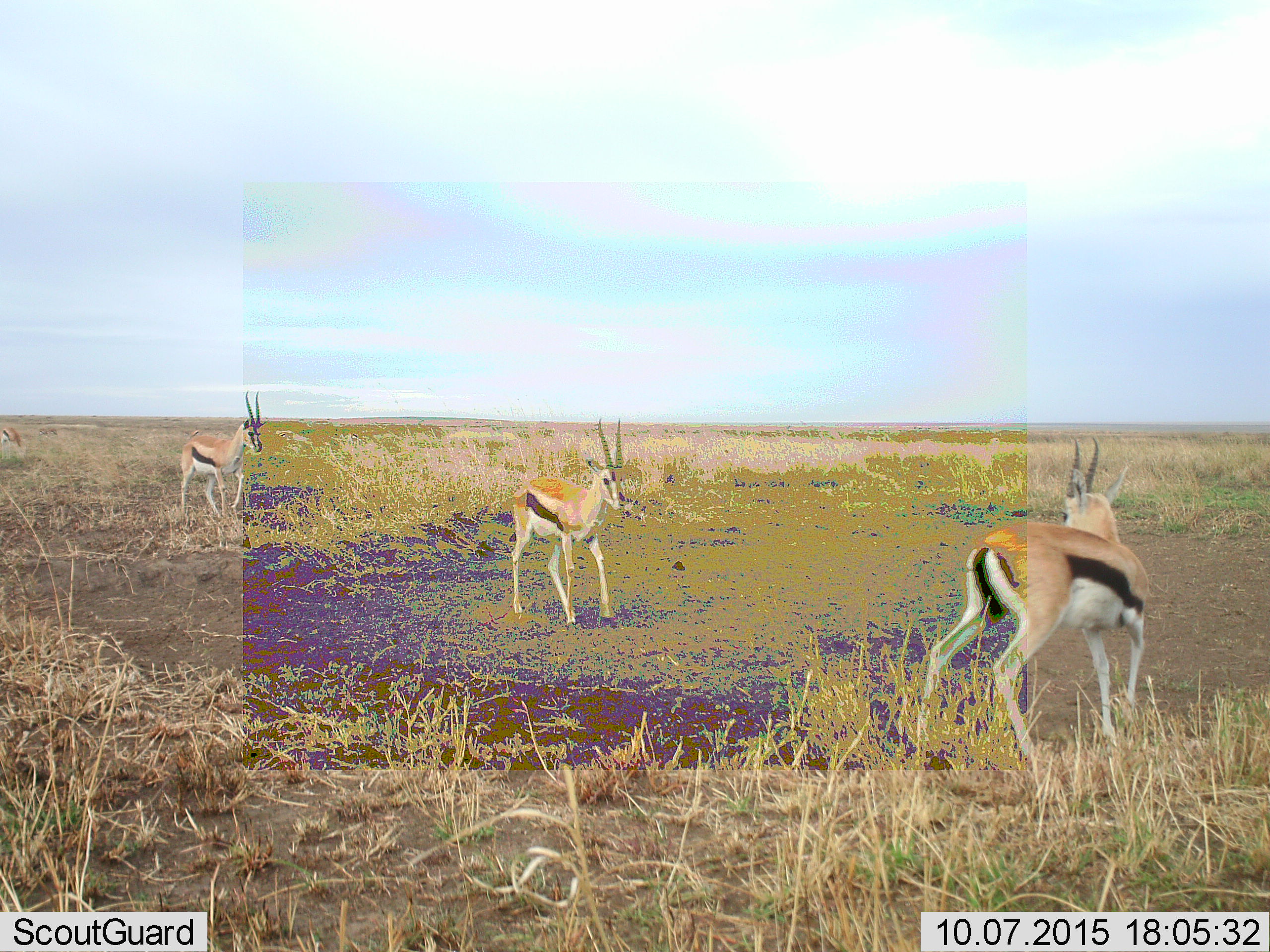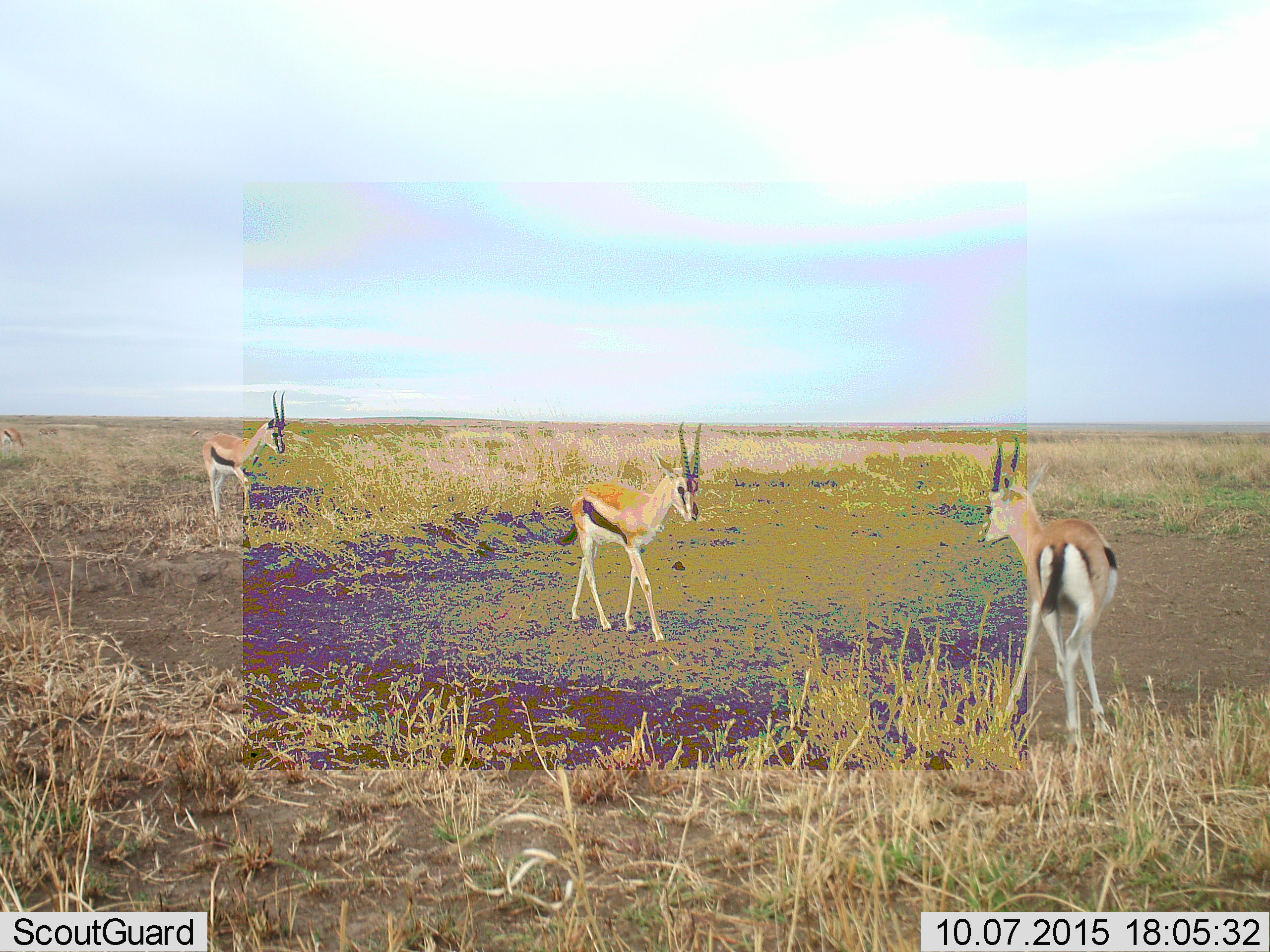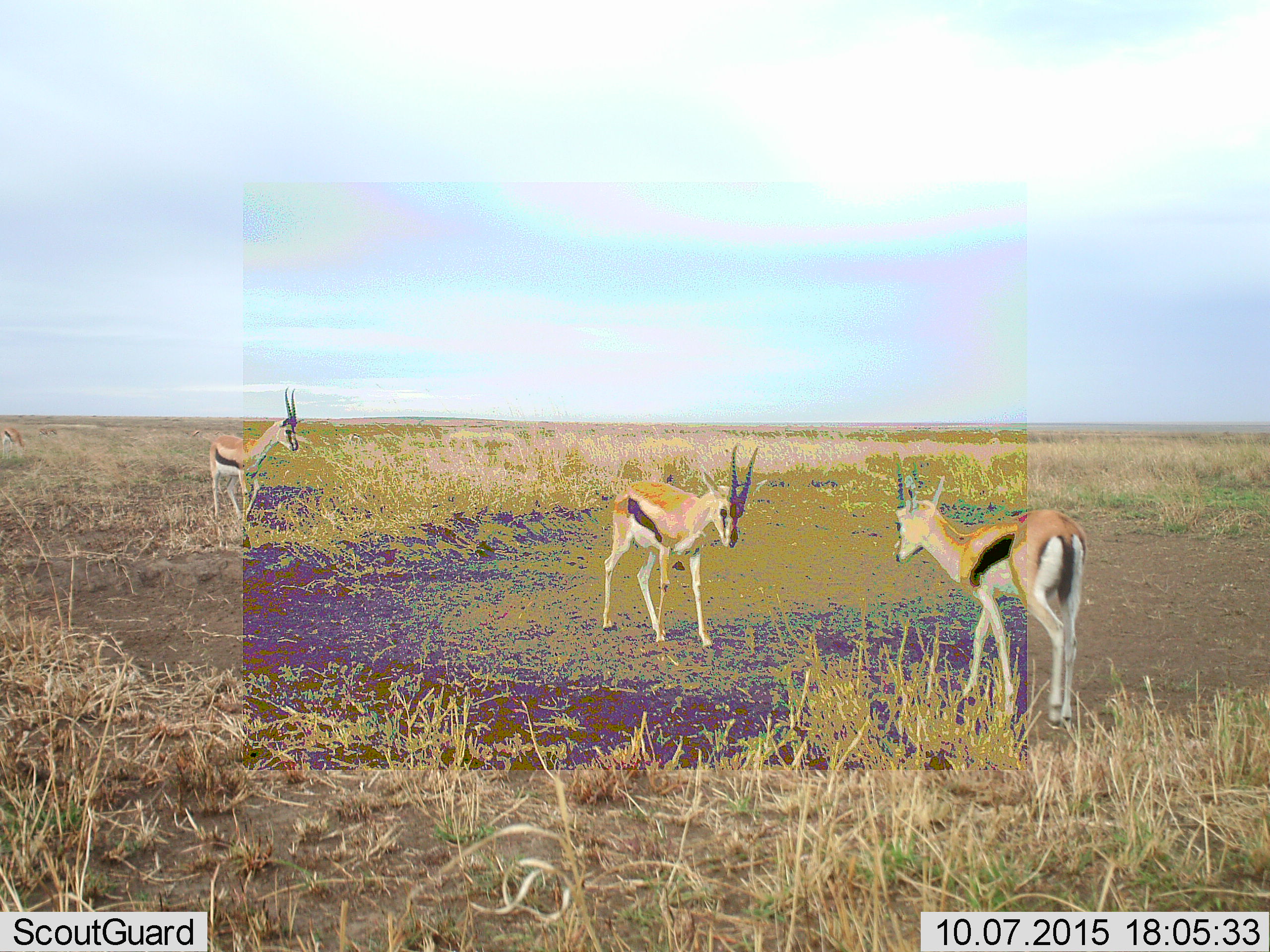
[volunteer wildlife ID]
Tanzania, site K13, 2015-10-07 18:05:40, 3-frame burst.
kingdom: Animalia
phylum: Chordata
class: Mammalia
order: Artiodactyla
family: Bovidae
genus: Eudorcas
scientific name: Eudorcas thomsonii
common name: thomson's gazelle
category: gazellethomsons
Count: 4.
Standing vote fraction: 62%.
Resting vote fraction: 0%.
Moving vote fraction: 50%.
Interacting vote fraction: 62%.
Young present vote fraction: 12%.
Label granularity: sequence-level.